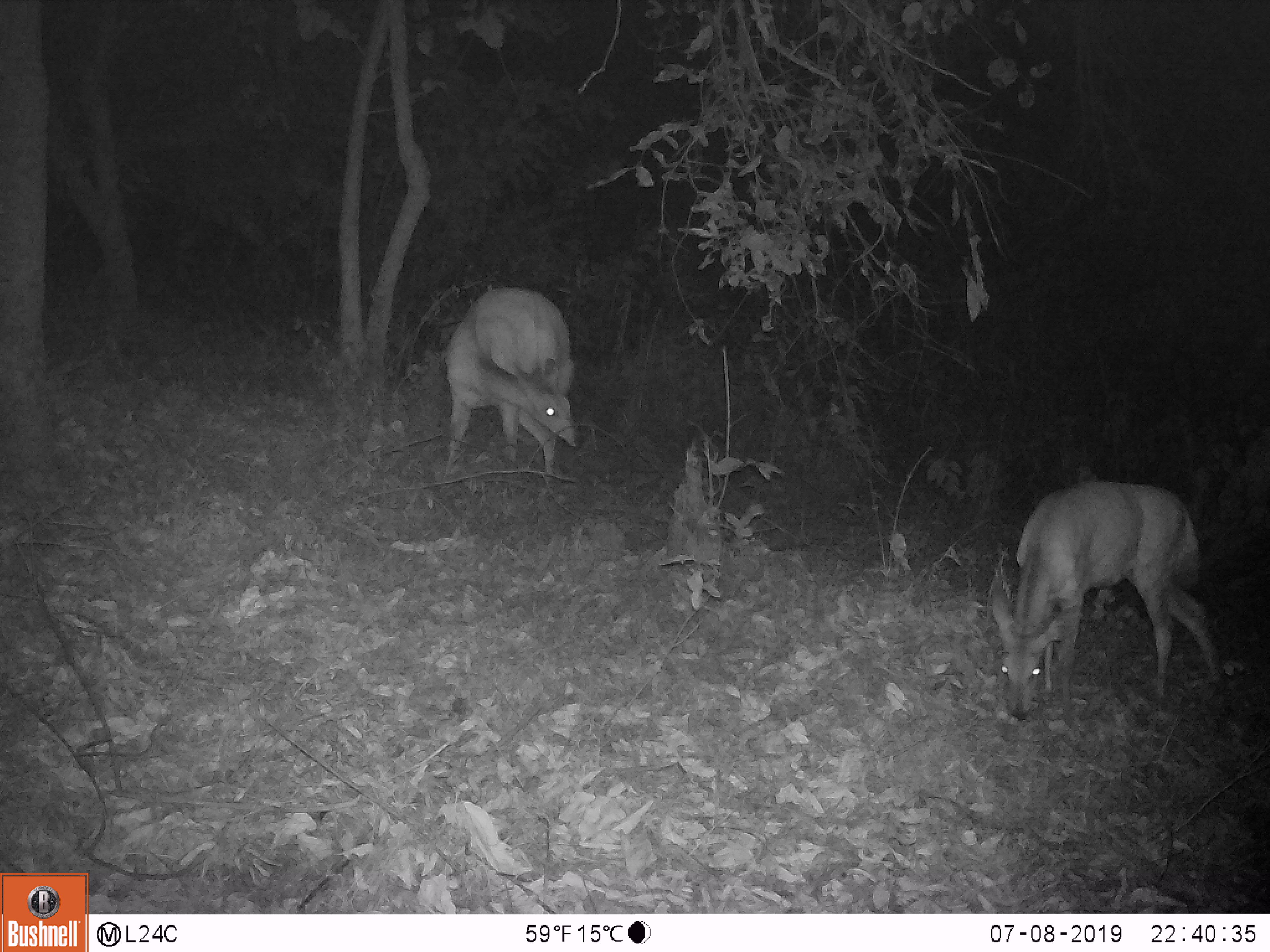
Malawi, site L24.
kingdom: Animalia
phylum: Chordata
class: Mammalia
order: Artiodactyla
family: Bovidae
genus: Redunca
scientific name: Redunca arundinum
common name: southern reedbuck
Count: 2.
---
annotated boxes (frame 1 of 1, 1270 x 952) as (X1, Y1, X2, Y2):
southern reedbuck: (972, 470, 1239, 724); (427, 274, 592, 491)